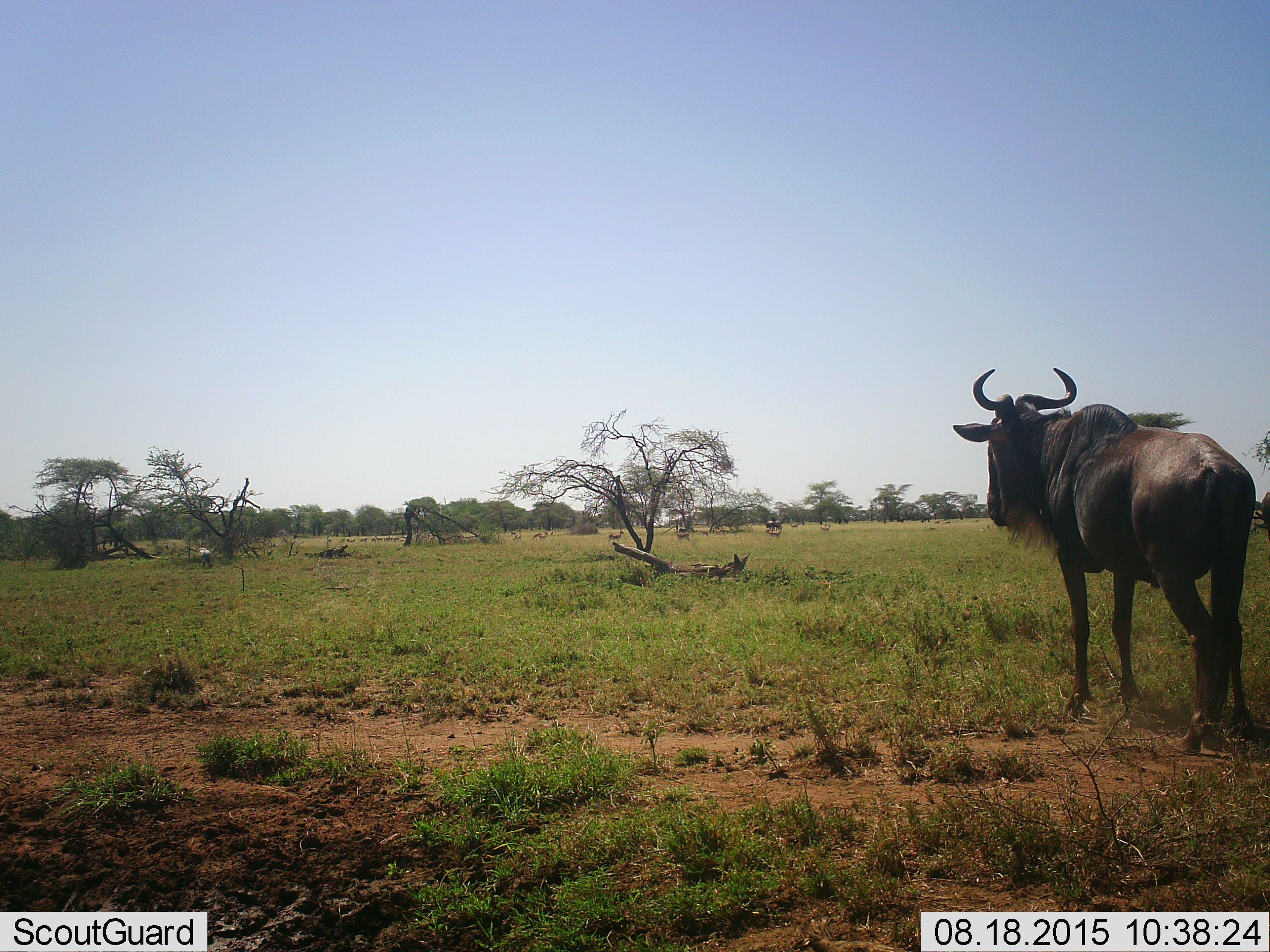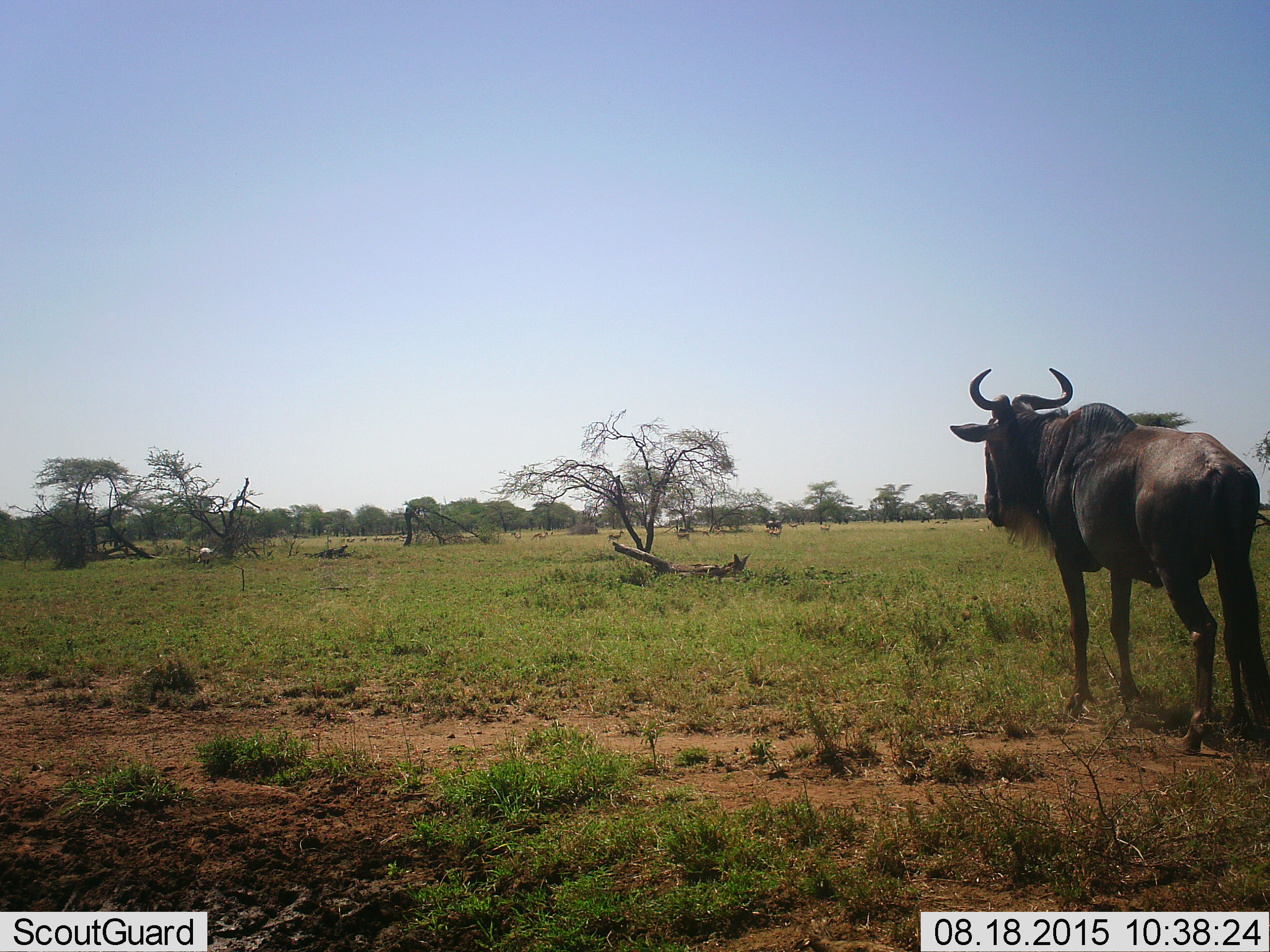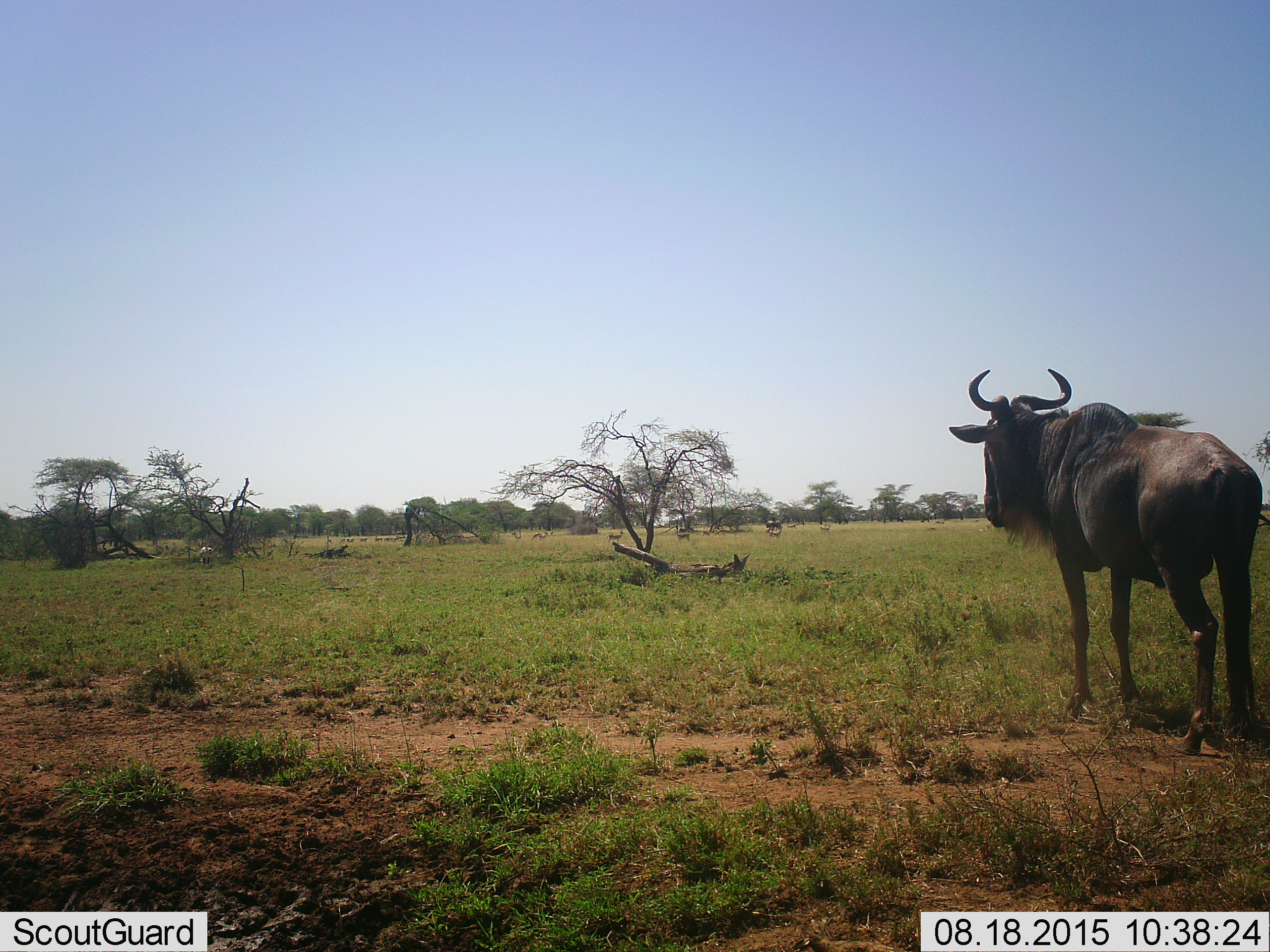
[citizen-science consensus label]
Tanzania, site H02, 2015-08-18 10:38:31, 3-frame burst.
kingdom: Animalia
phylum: Chordata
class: Mammalia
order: Artiodactyla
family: Bovidae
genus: Eudorcas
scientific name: Eudorcas thomsonii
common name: thomson's gazelle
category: gazellethomsons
Gazellethomsons (thomson's gazelle) (Eudorcas thomsonii), count 11-50. Behavior (volunteer vote fractions): standing 50%, resting 0%, moving 50%, interacting 0%. Young present (vote fraction): 0%. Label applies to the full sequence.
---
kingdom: Animalia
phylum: Chordata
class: Mammalia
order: Artiodactyla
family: Bovidae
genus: Connochaetes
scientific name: Connochaetes taurinus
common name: blue wildebeest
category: wildebeest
Wildebeest (blue wildebeest) (Connochaetes taurinus), count 3. Behavior (volunteer vote fractions): standing 90%, resting 10%, moving 10%, interacting 0%. Young present (vote fraction): 0%. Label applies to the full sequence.